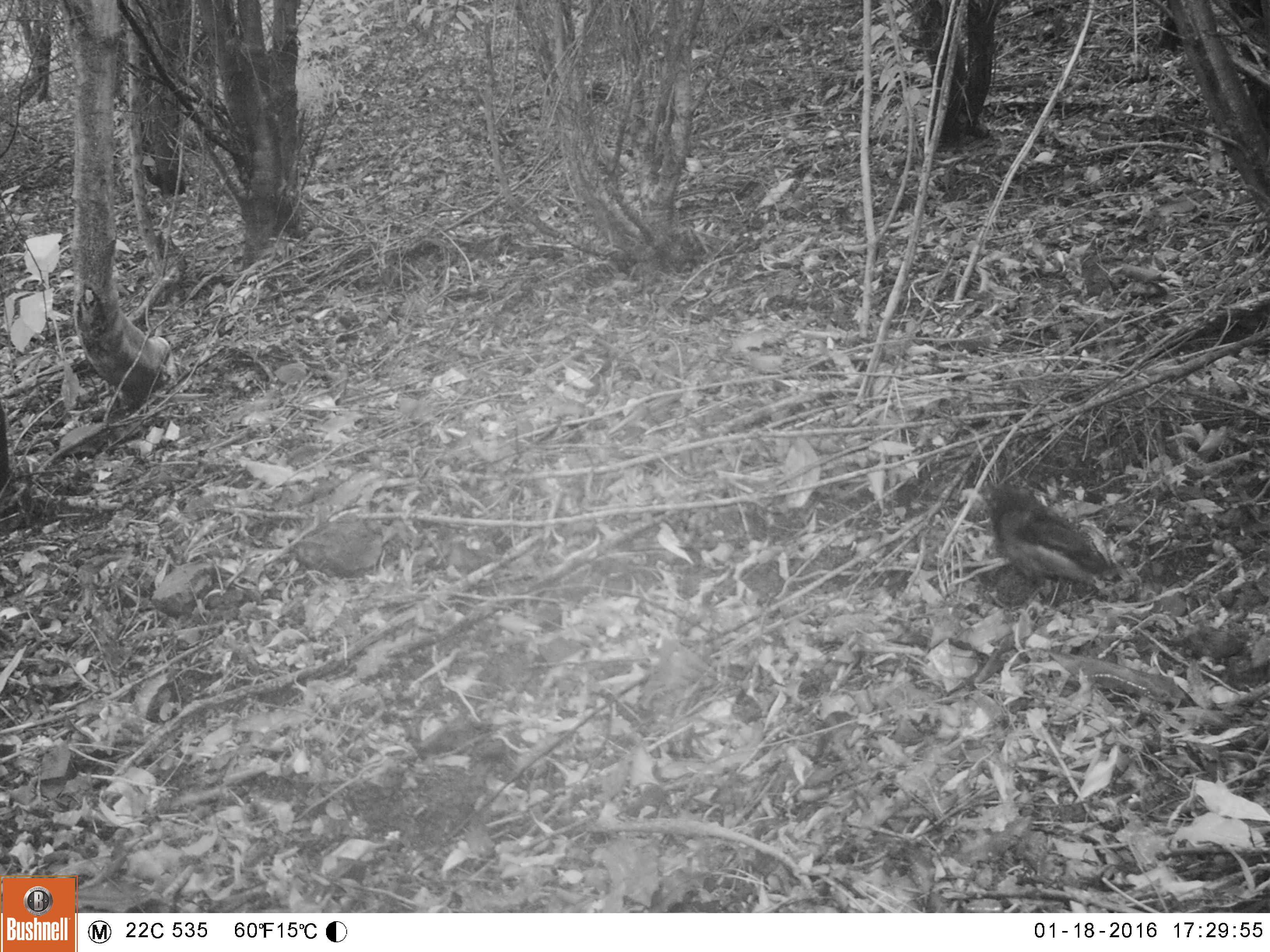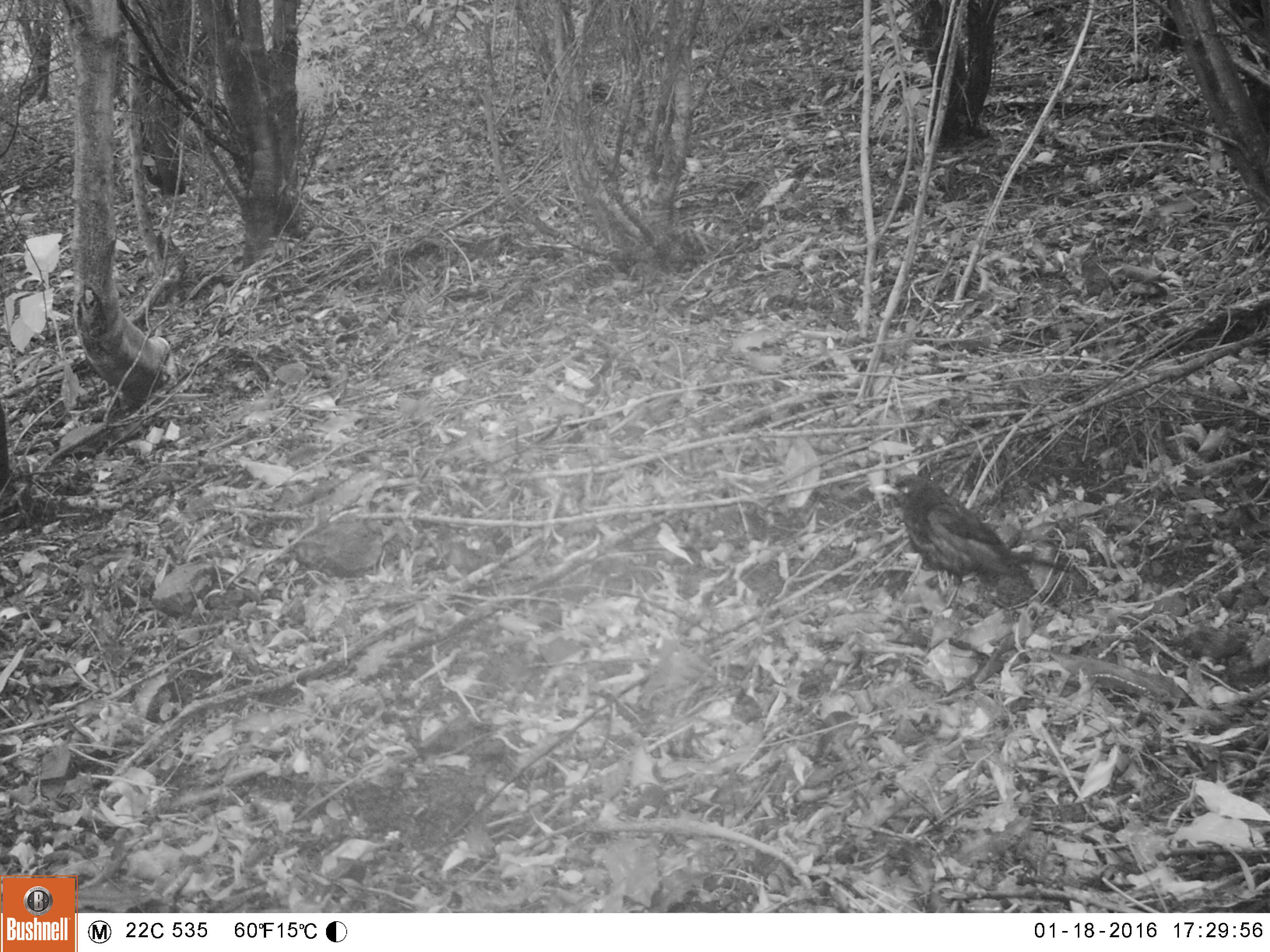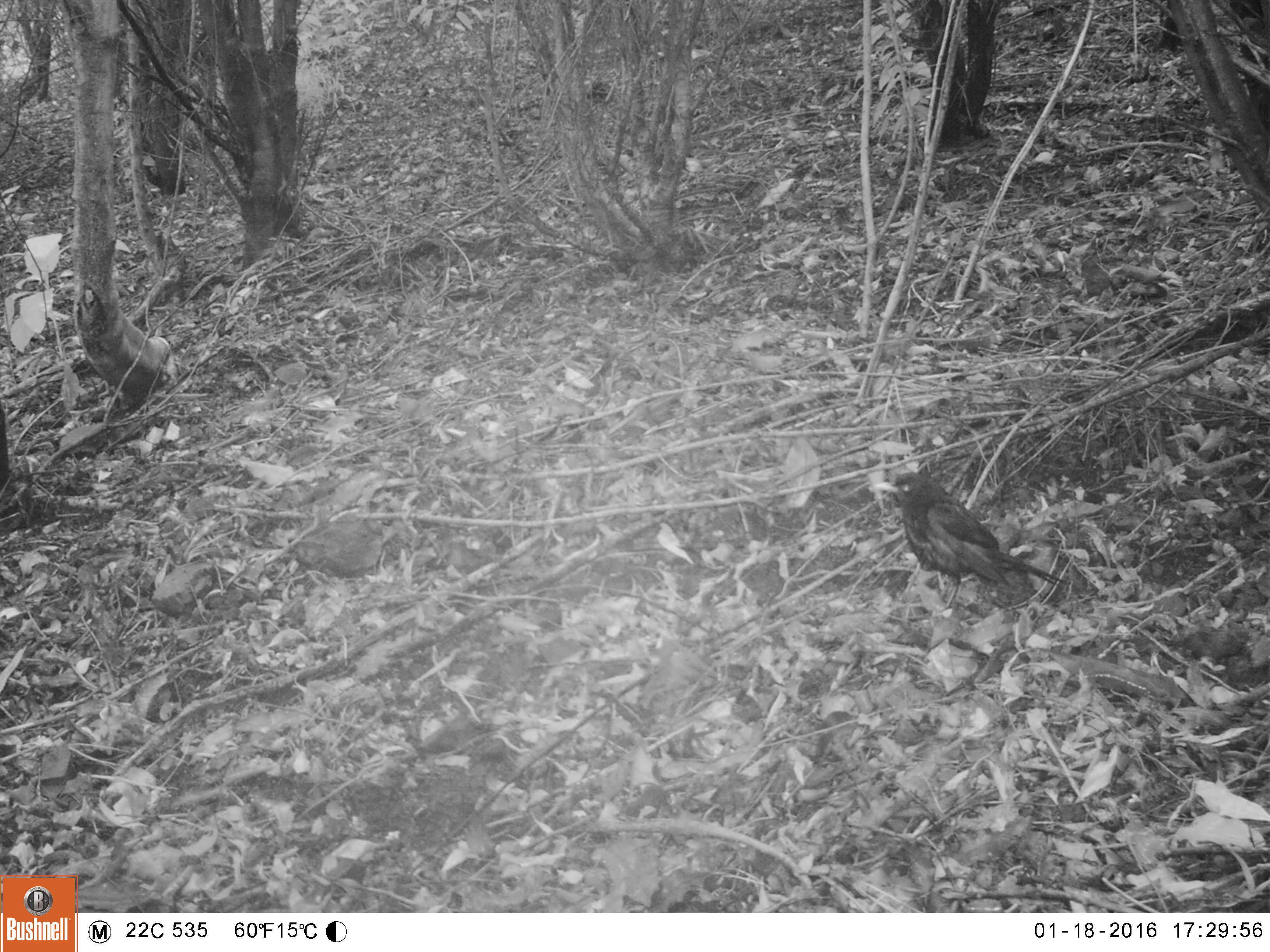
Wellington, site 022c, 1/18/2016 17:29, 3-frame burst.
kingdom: Animalia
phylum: Chordata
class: Aves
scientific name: Aves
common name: bird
Bird (Aves).